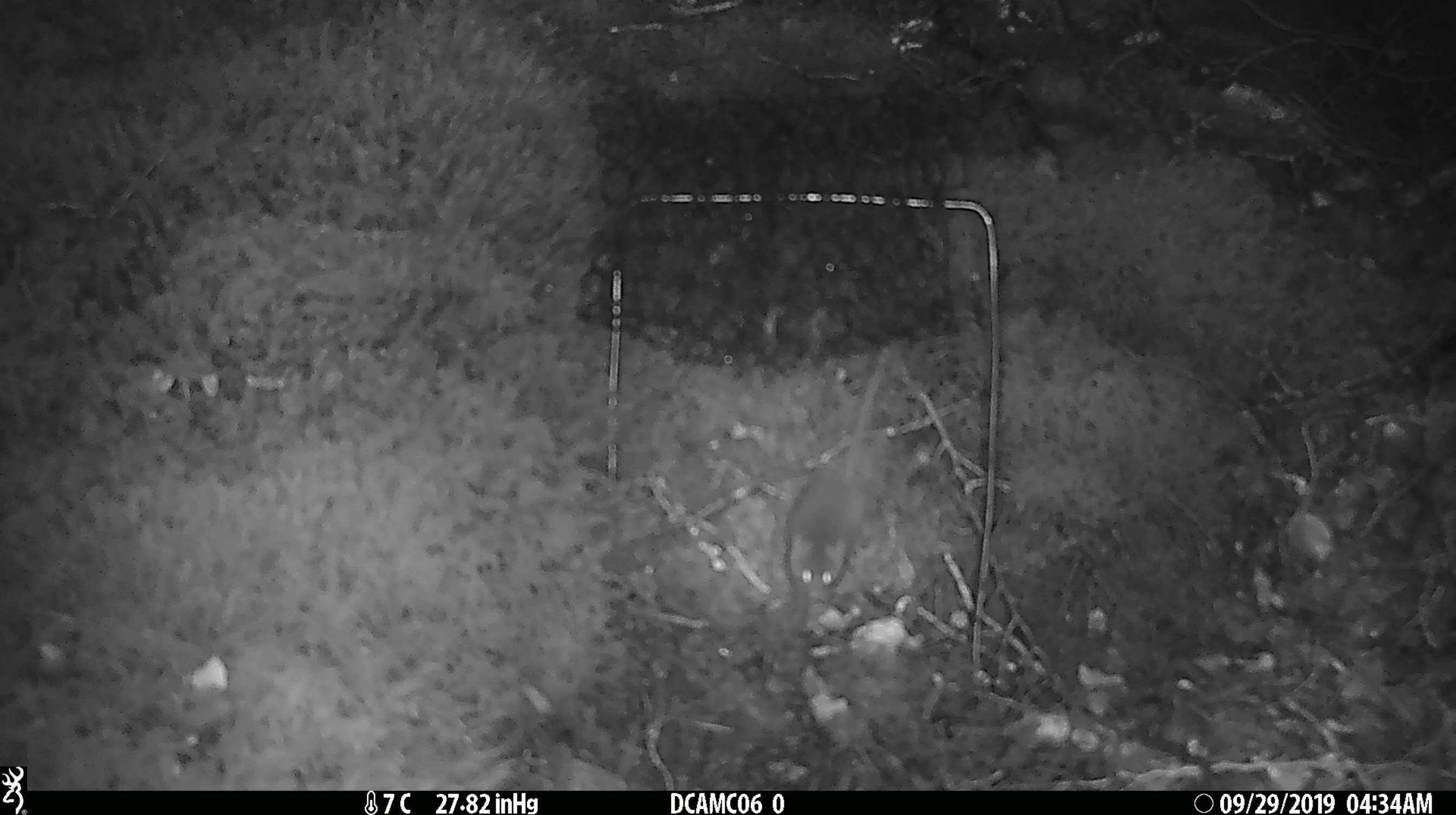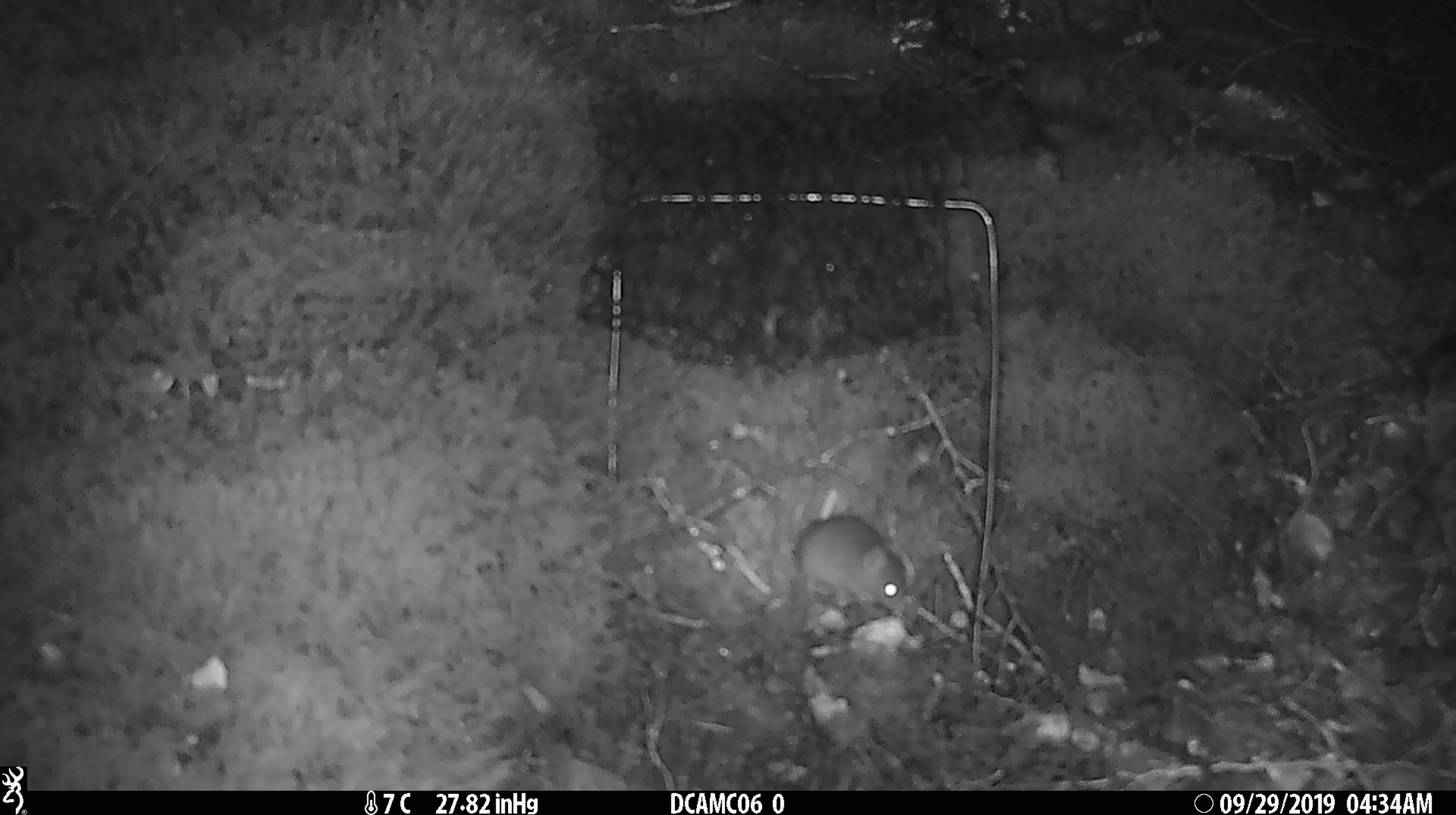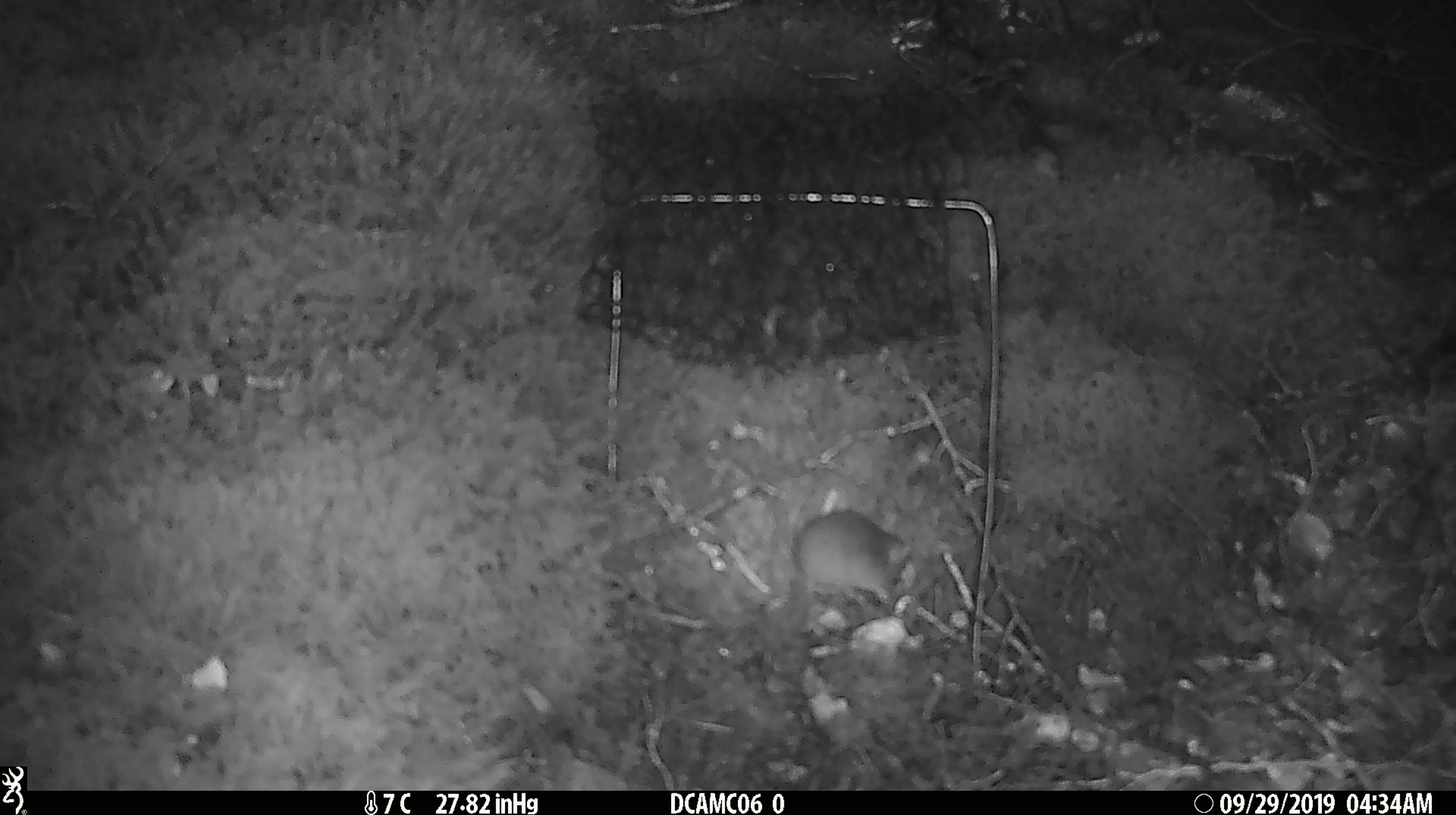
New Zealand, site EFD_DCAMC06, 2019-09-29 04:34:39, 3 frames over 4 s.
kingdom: Animalia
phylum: Chordata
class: Mammalia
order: Rodentia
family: Muridae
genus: Mus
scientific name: Mus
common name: mouse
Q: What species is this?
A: Mouse (Mus).